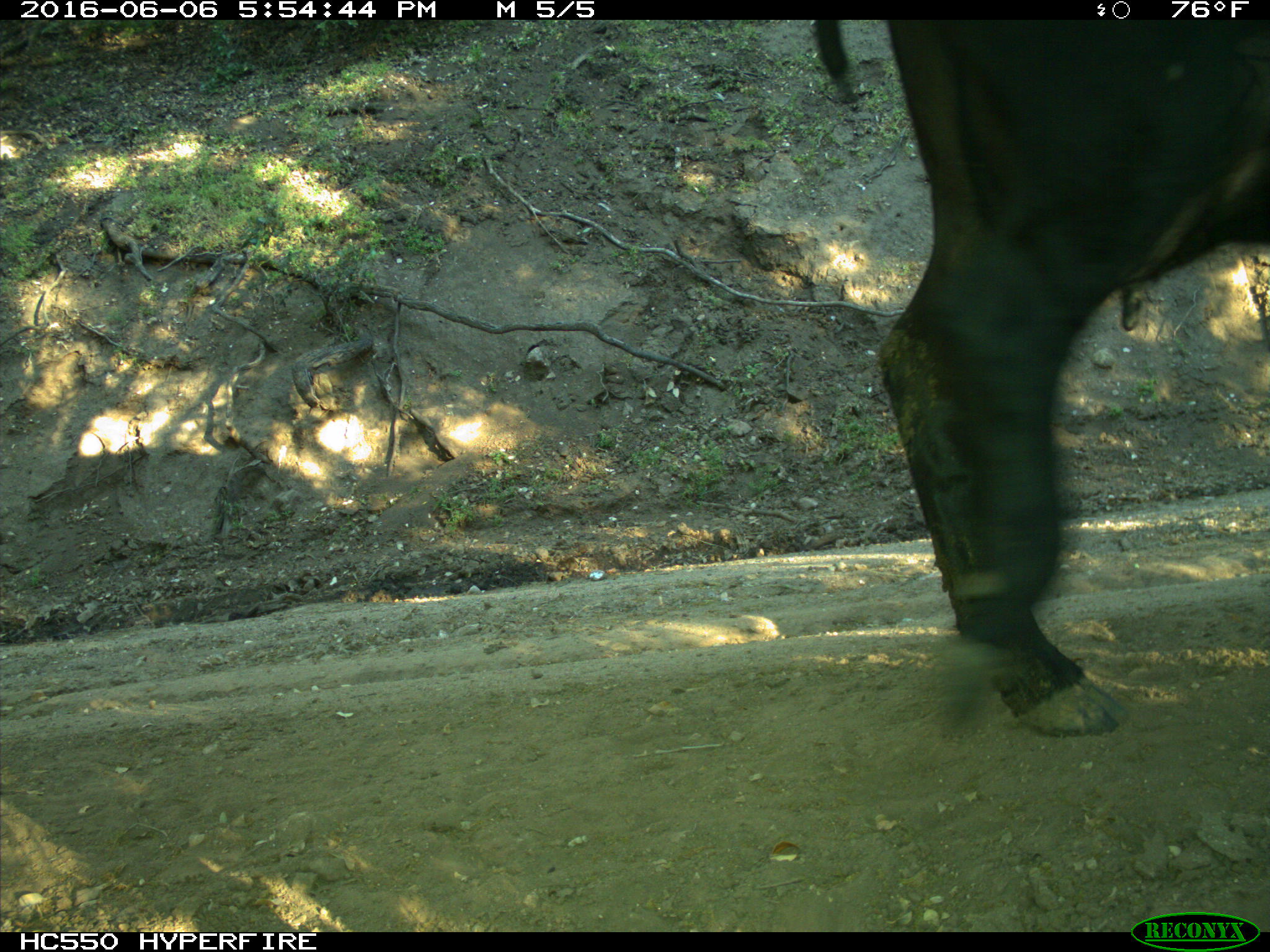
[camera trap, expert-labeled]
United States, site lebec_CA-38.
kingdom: Animalia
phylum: Chordata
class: Mammalia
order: Artiodactyla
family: Bovidae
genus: Bos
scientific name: Bos taurus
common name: domestic cow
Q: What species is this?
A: Bos taurus (domestic cow).